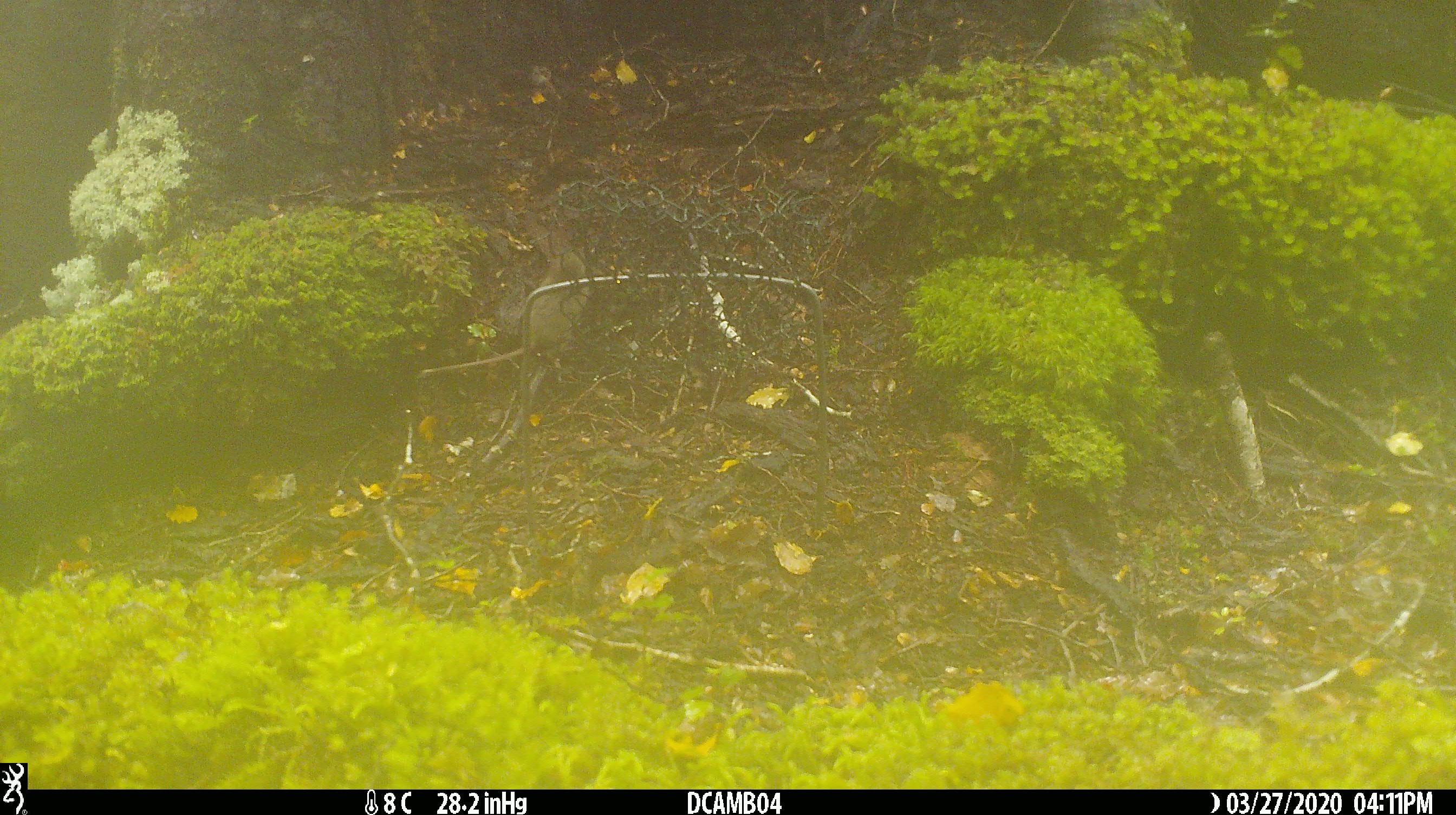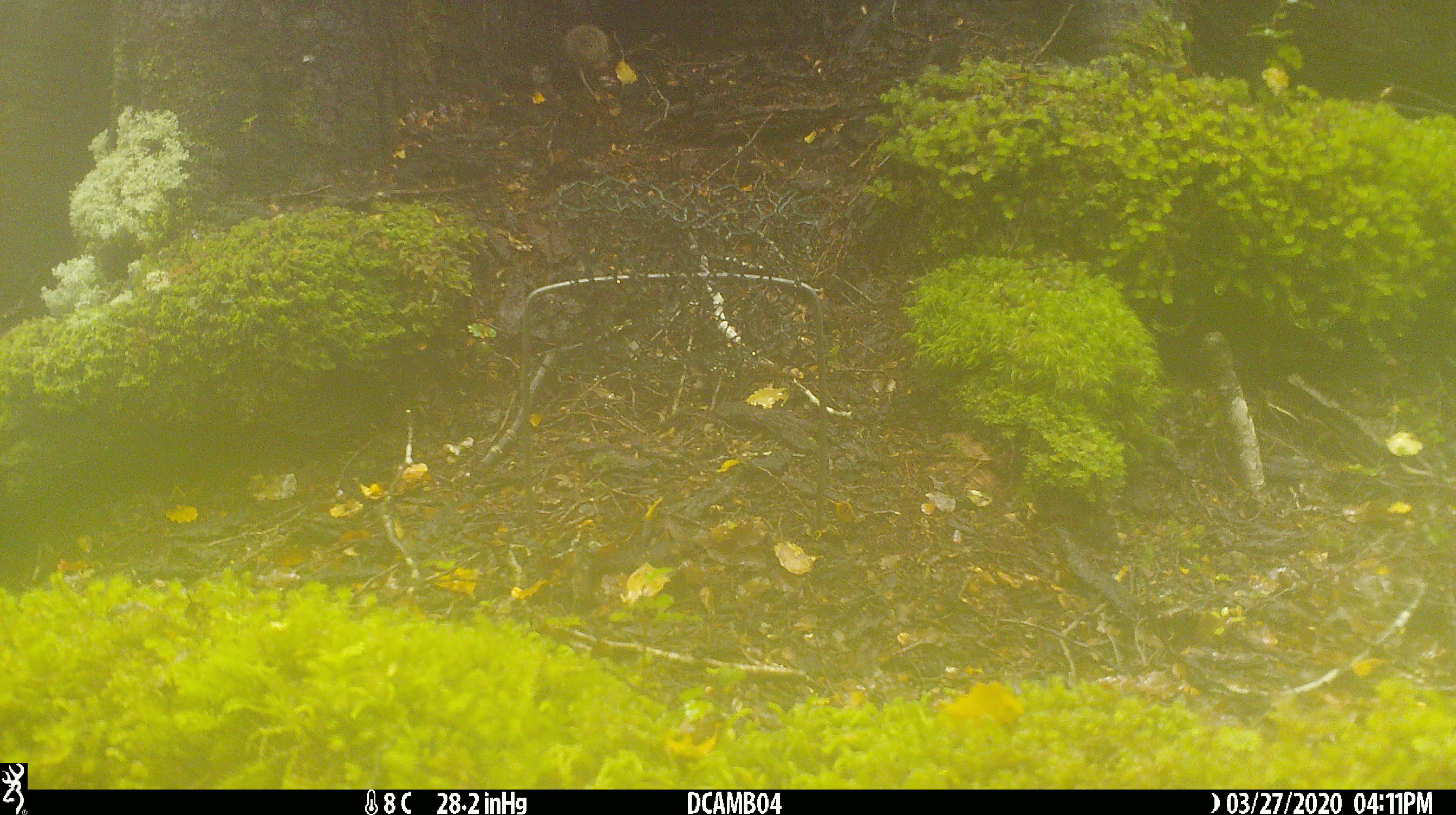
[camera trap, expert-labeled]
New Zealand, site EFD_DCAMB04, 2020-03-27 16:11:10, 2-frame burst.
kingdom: Animalia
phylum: Chordata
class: Mammalia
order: Rodentia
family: Muridae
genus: Mus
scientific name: Mus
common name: mouse